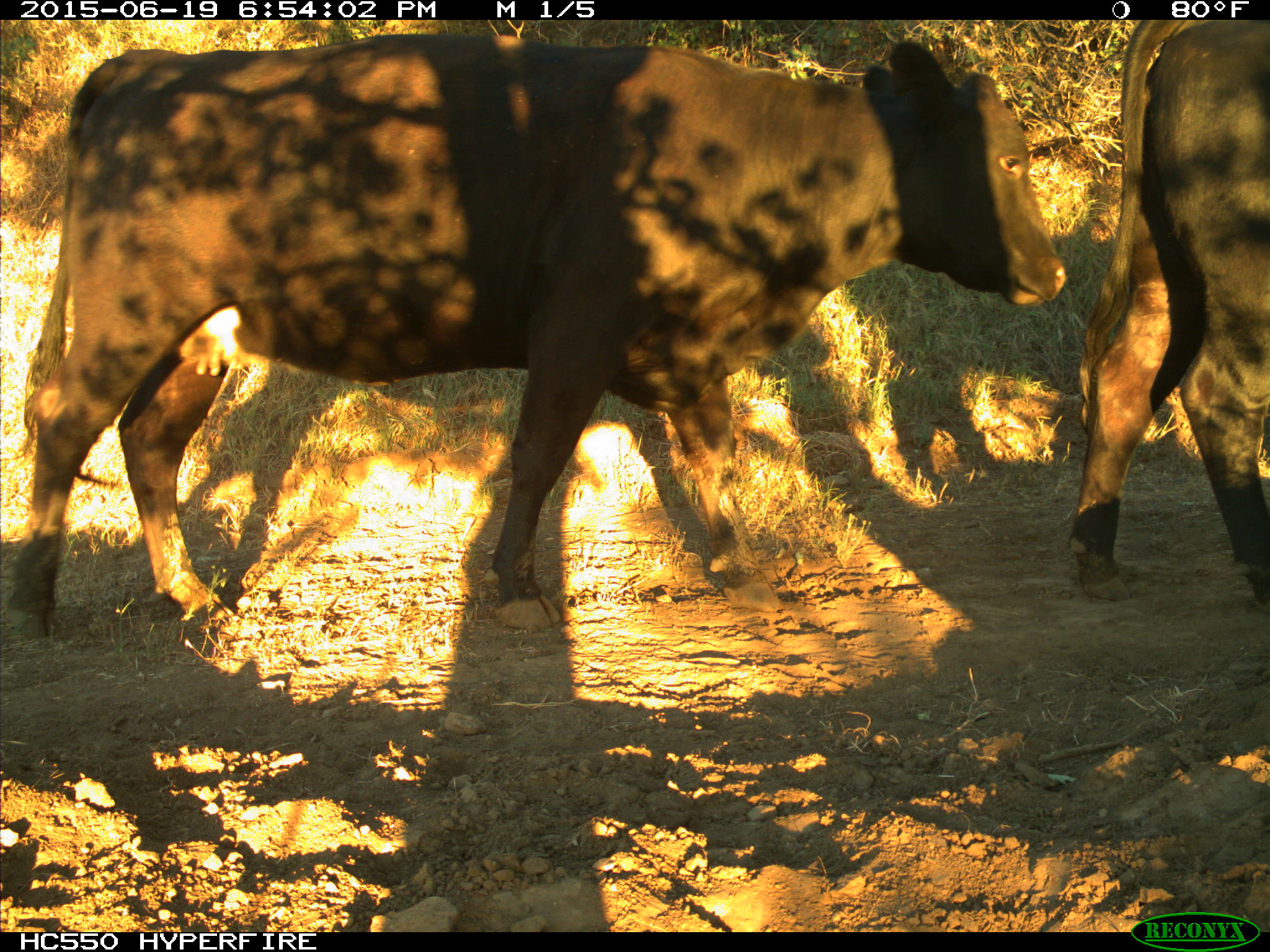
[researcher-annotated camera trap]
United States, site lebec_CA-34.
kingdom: Animalia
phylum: Chordata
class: Mammalia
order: Artiodactyla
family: Bovidae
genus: Bos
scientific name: Bos taurus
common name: domestic cow